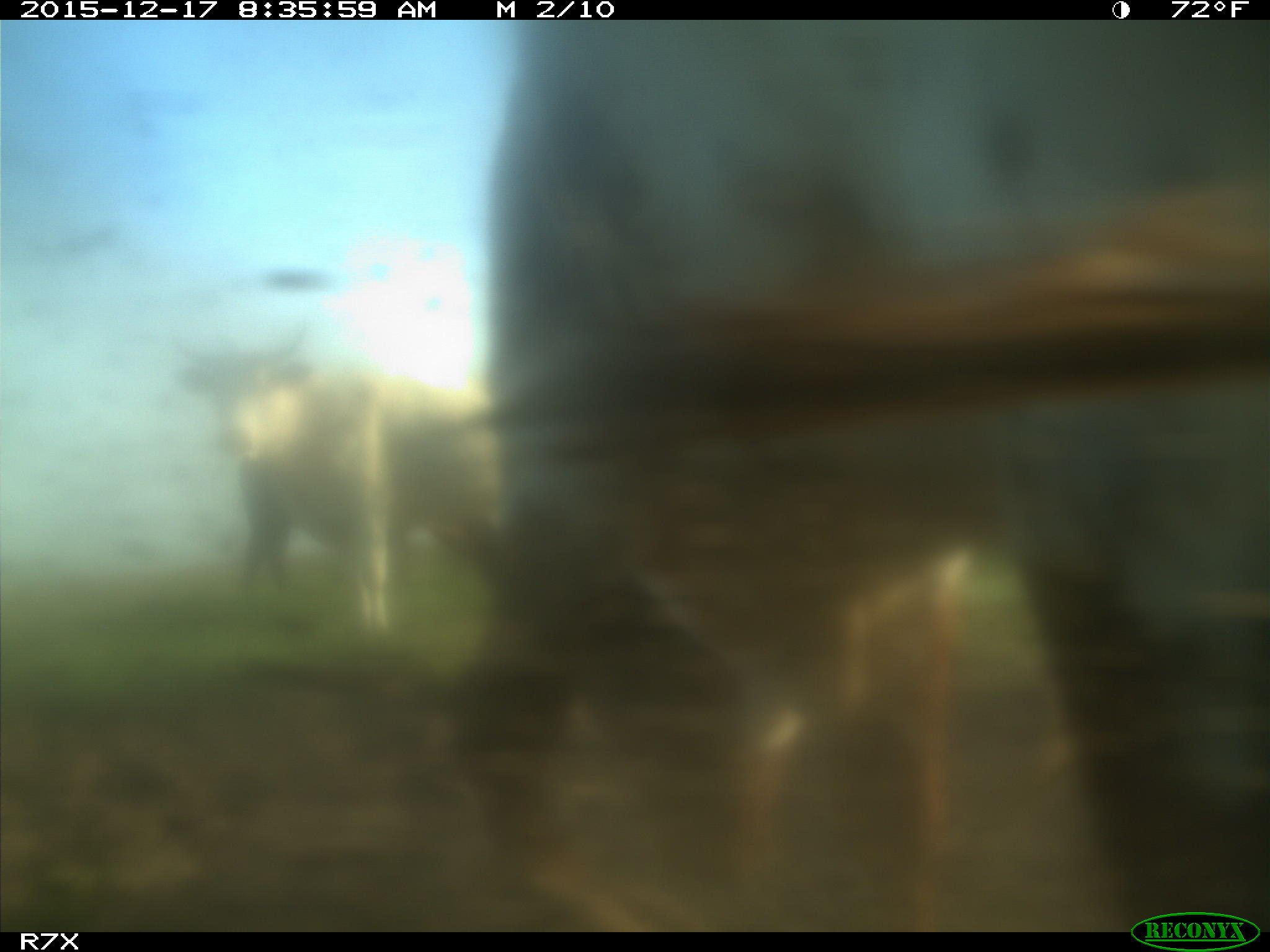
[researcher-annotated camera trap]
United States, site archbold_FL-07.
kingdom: Animalia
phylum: Chordata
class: Mammalia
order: Artiodactyla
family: Bovidae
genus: Bos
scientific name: Bos taurus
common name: domestic cow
Bos taurus (domestic cow).